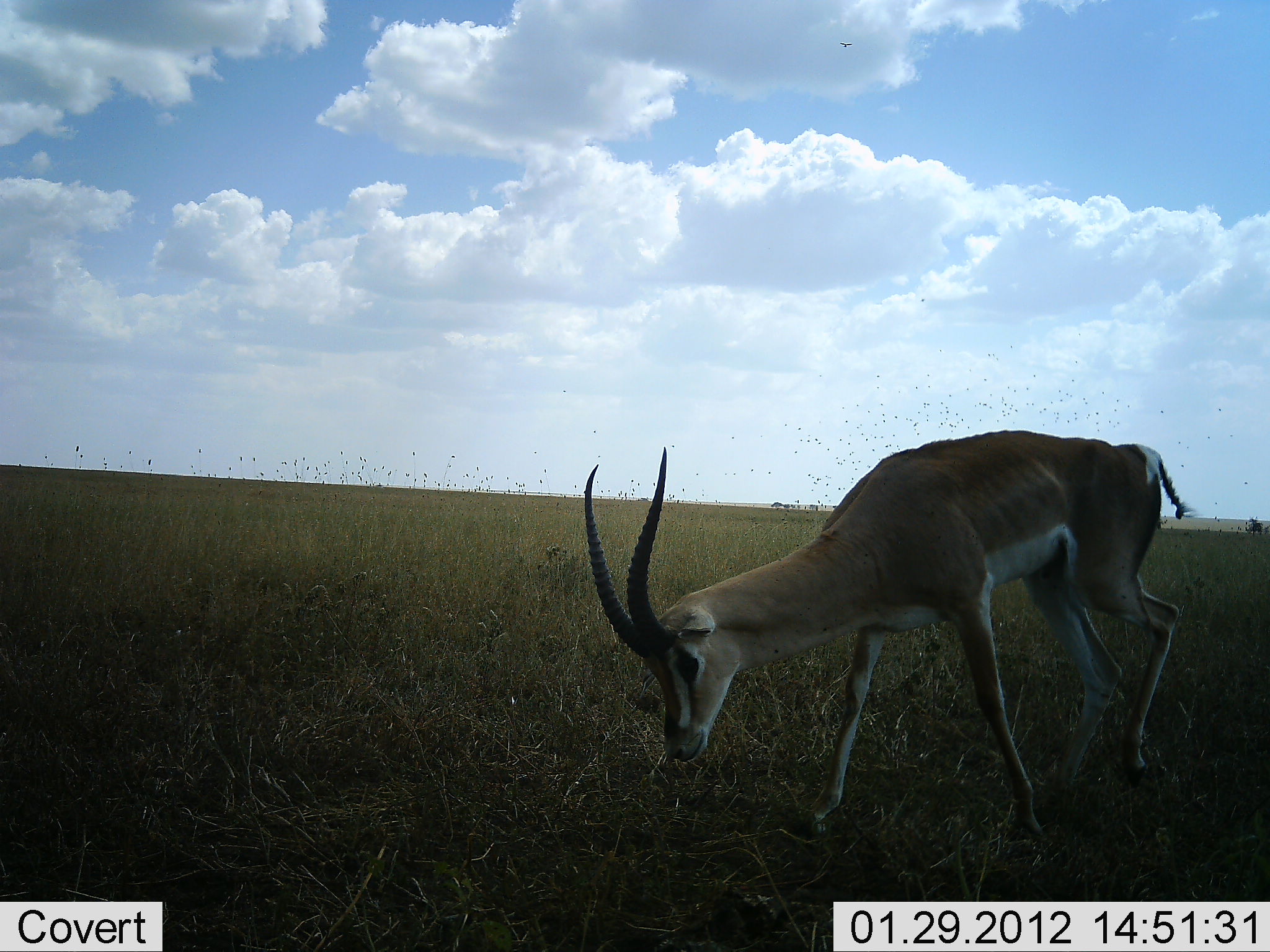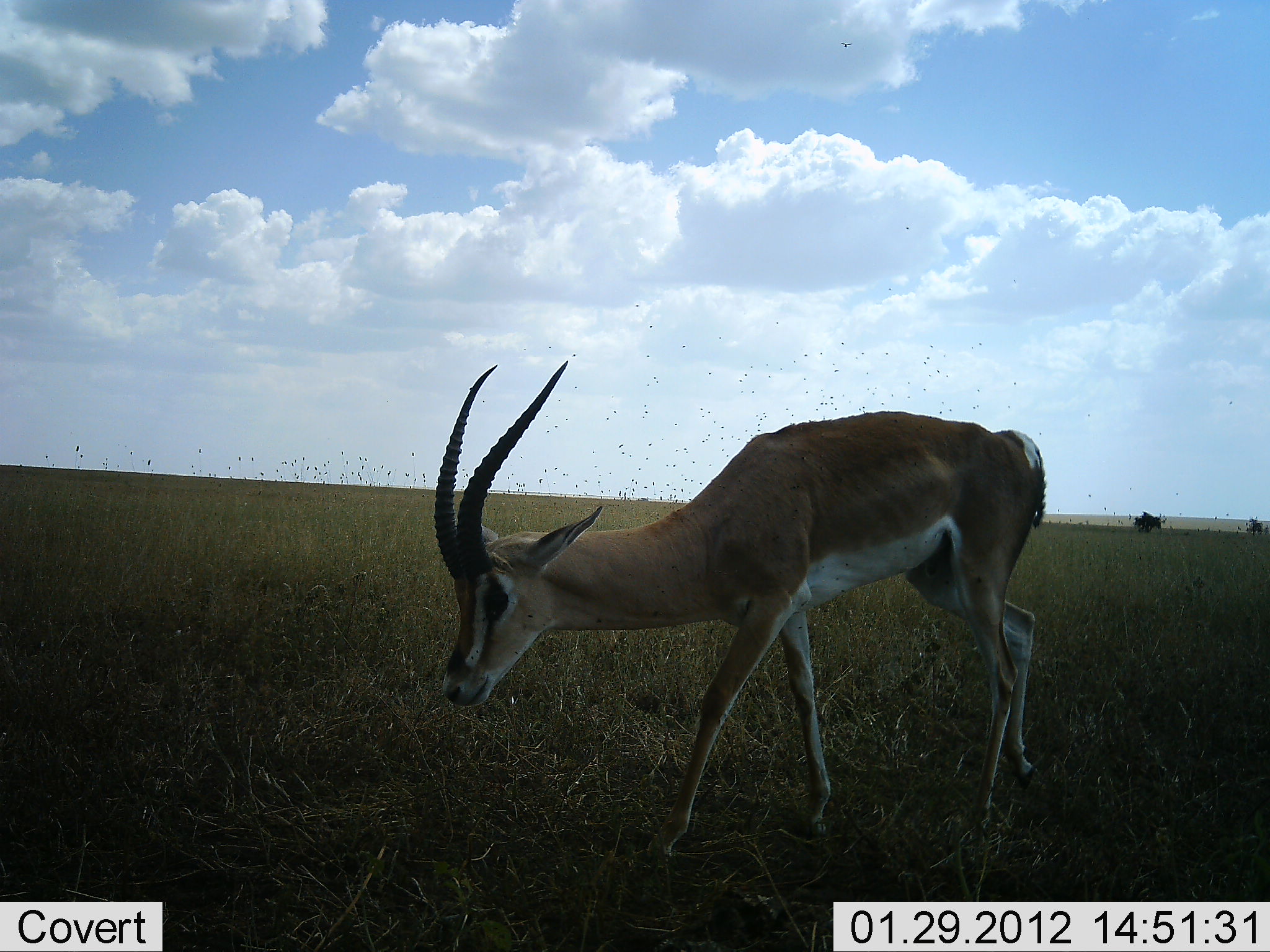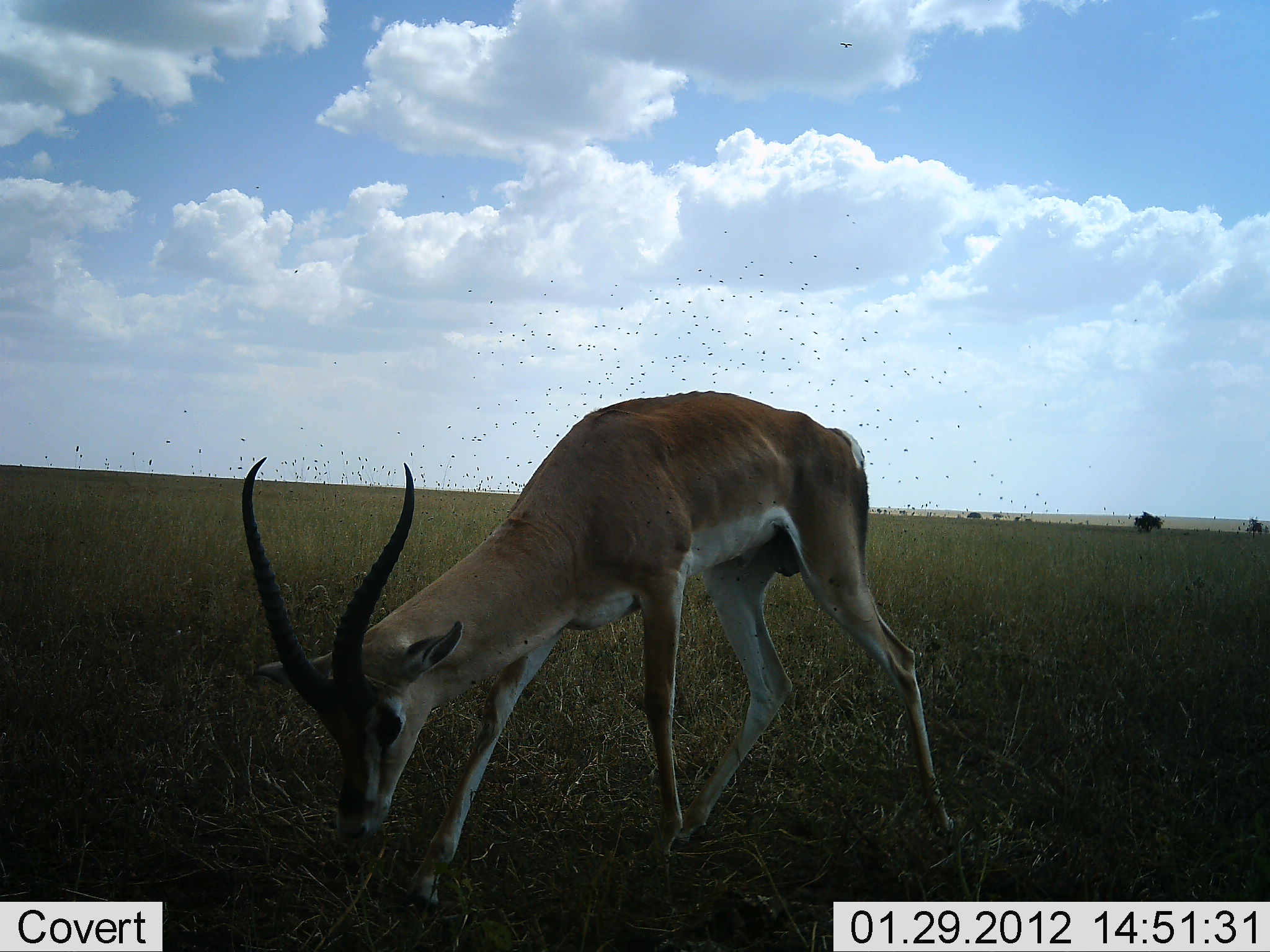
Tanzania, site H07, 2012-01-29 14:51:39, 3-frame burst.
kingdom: Animalia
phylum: Chordata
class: Mammalia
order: Artiodactyla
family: Bovidae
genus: Nanger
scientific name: Nanger granti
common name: grant's gazelle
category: gazellegrants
Gazellegrants (grant's gazelle) (Nanger granti), count 1. Behavior (volunteer vote fractions): standing 6%, resting 0%, moving 76%, interacting 0%. Young present (vote fraction): 0%. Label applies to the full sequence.